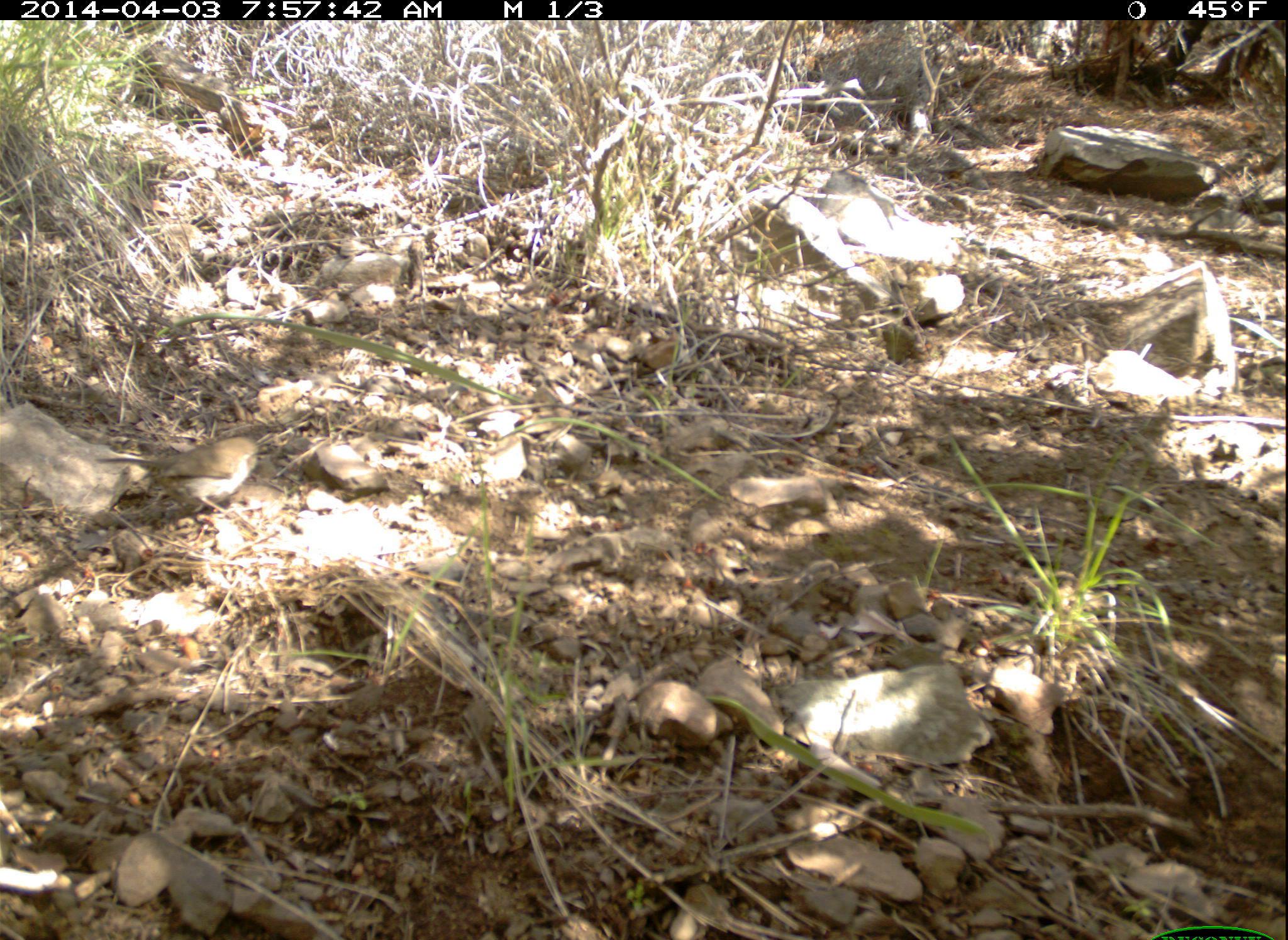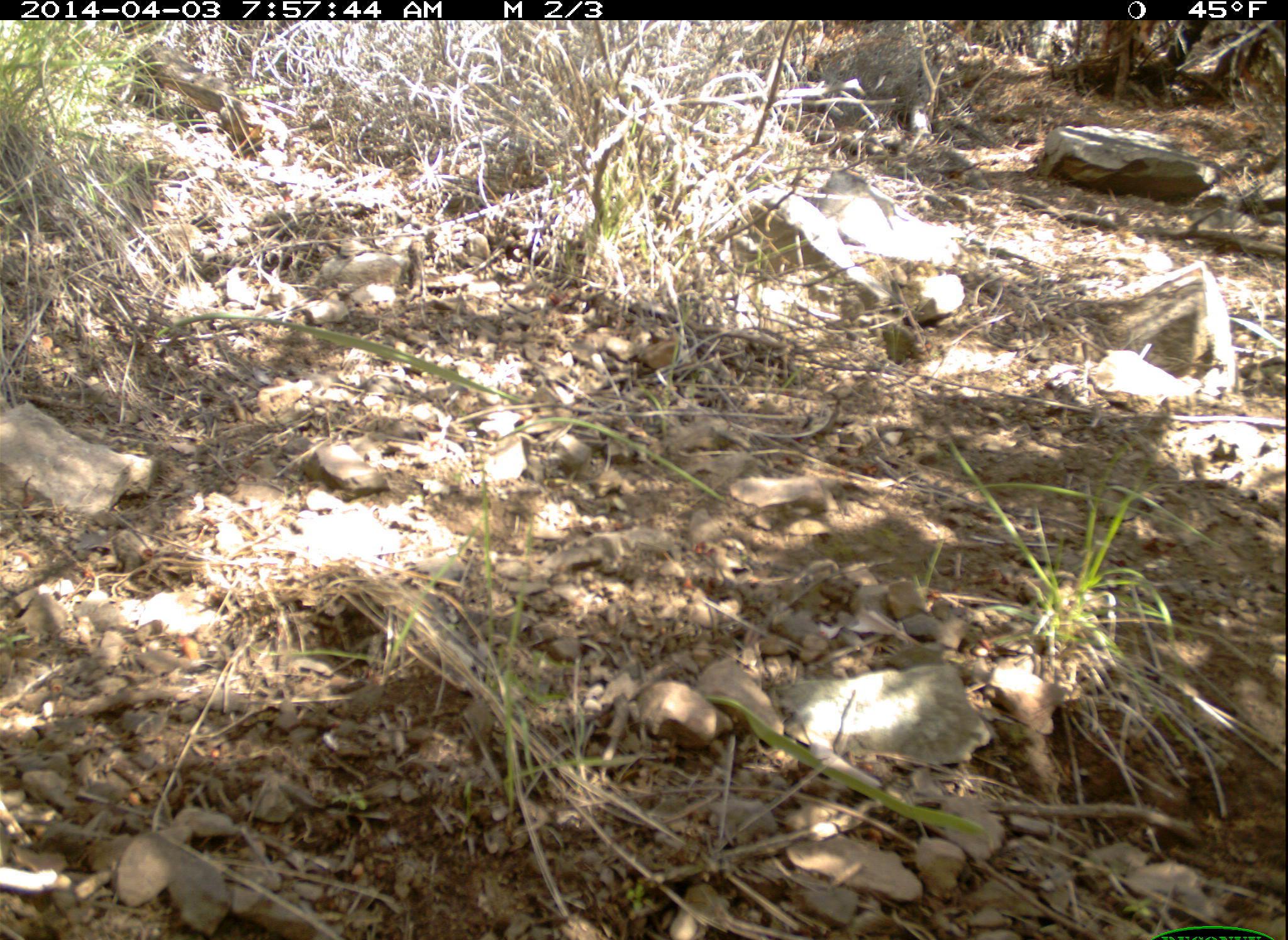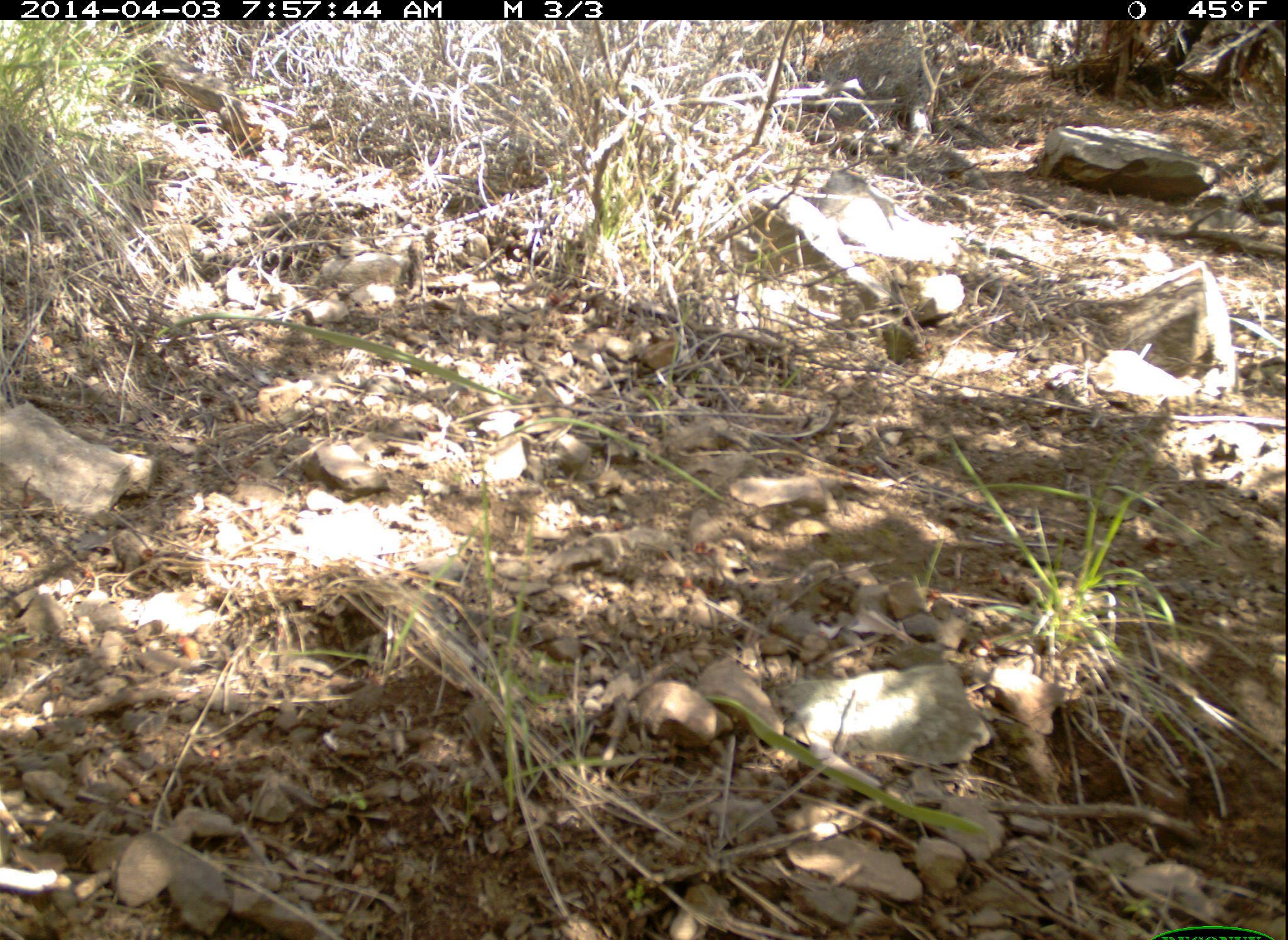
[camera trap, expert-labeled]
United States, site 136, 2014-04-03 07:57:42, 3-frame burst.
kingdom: Animalia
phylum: Chordata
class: Aves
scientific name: Aves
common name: bird